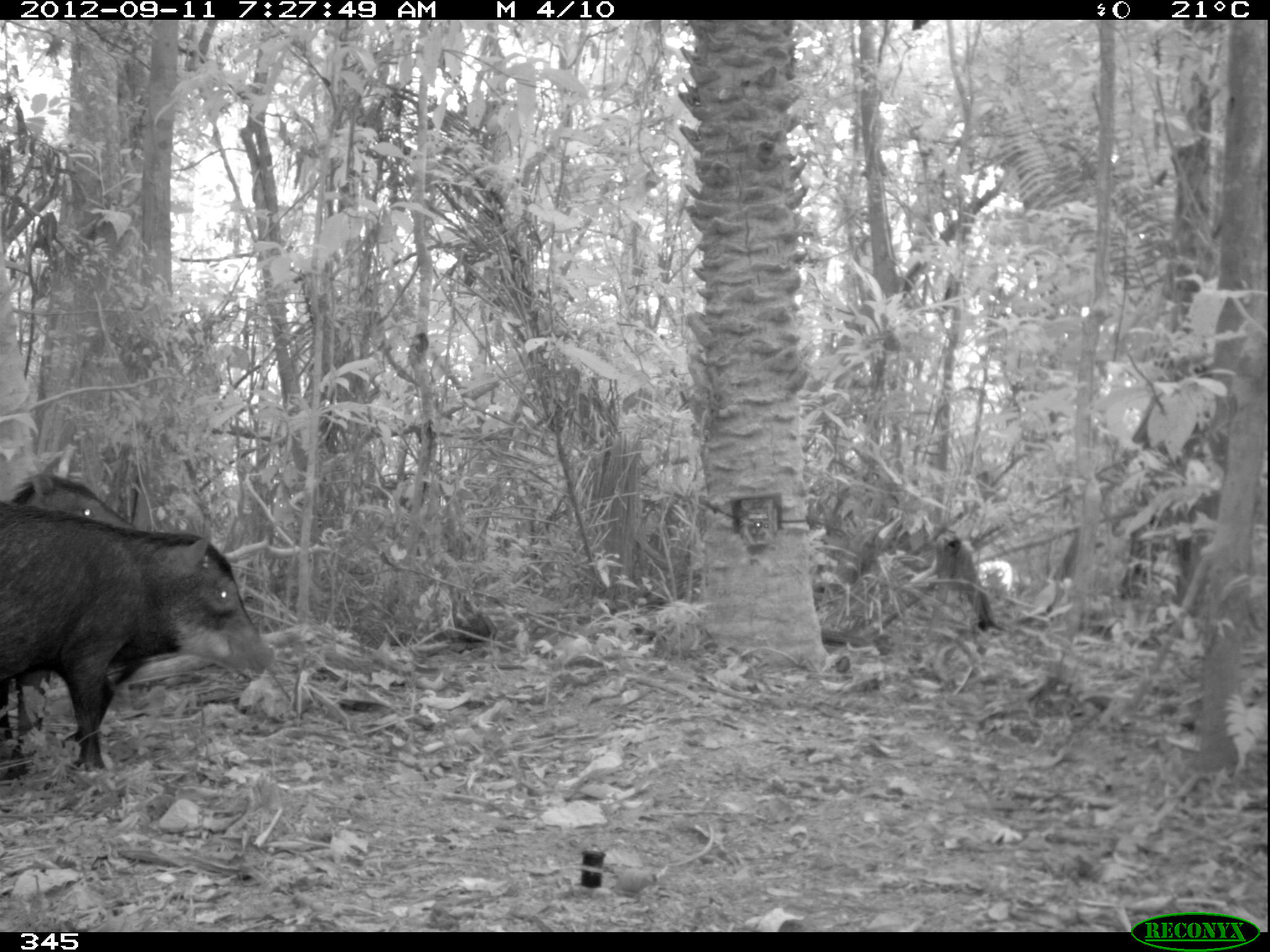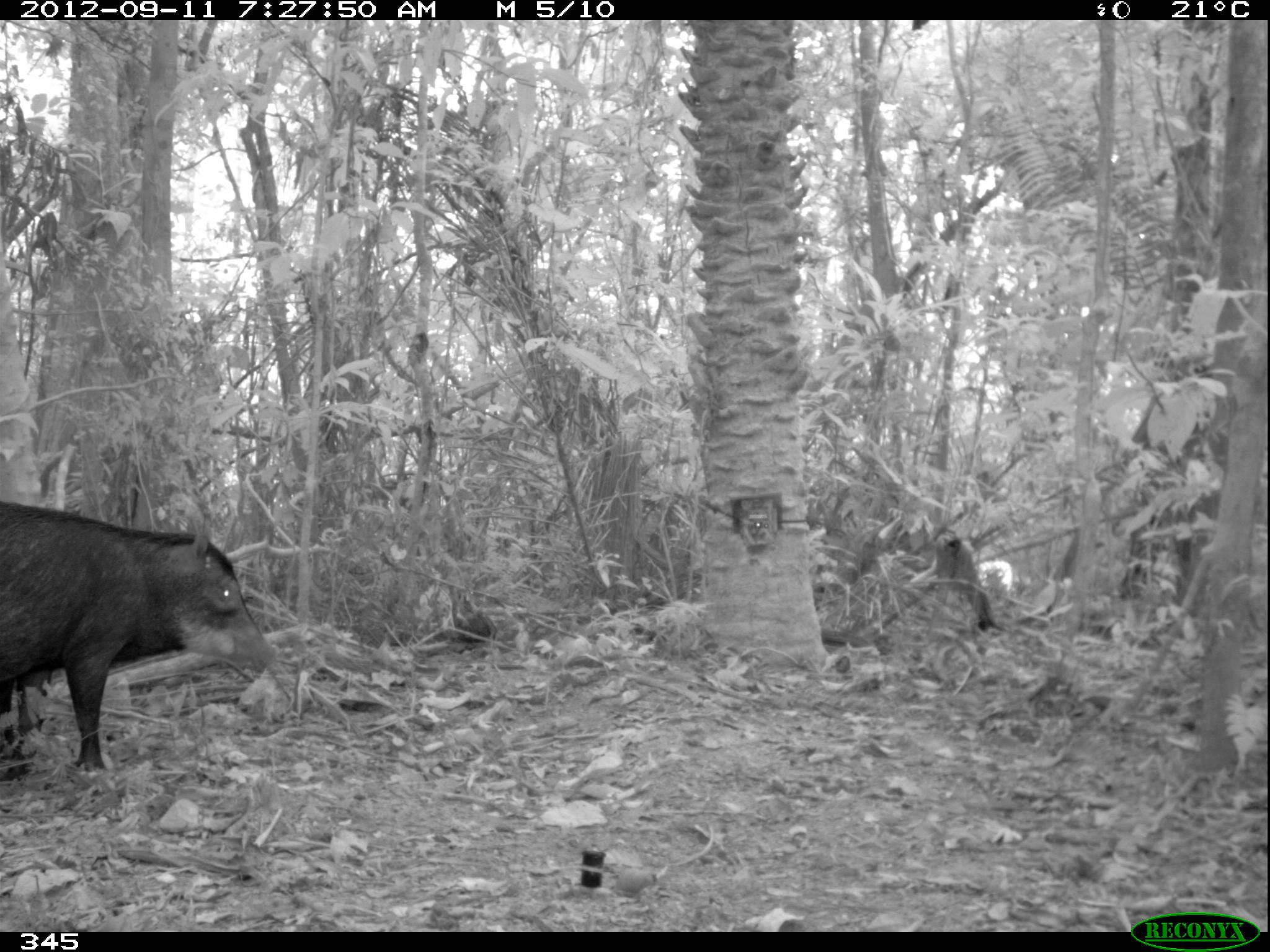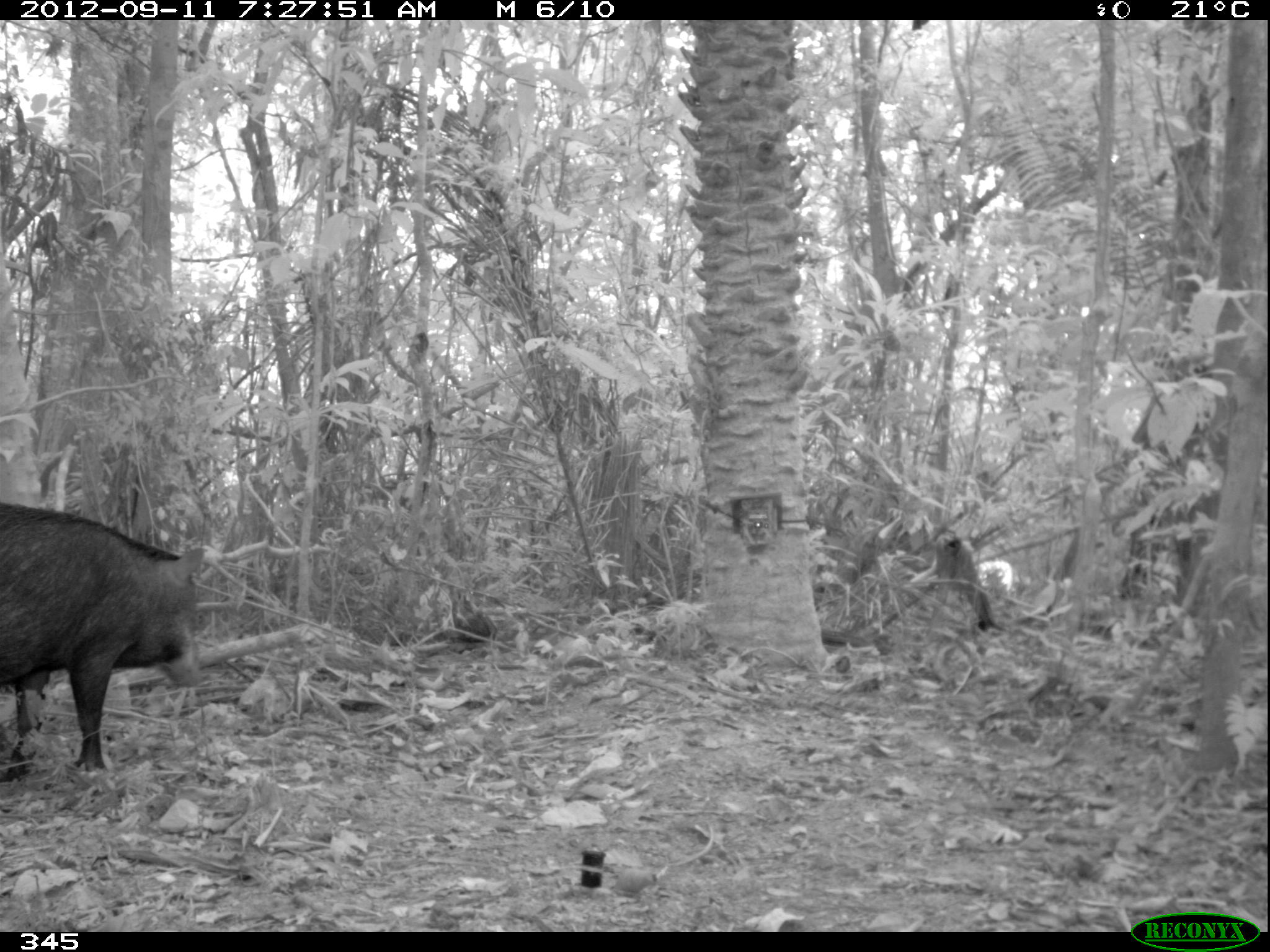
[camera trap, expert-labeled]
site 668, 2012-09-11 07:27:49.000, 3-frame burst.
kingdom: Animalia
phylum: Chordata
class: Mammalia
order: Artiodactyla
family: Tayassuidae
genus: Tayassu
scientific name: Tayassu pecari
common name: white-lipped peccary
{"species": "Tayassu pecari (white-lipped peccary)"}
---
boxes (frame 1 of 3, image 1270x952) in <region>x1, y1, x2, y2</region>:
tayassu pecari: <region>0, 509, 281, 770</region>; <region>6, 457, 142, 535</region>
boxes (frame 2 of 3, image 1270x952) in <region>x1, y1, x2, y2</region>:
tayassu pecari: <region>0, 502, 278, 777</region>; <region>3, 668, 18, 754</region>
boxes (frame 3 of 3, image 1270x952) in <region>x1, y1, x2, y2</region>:
tayassu pecari: <region>0, 503, 204, 779</region>